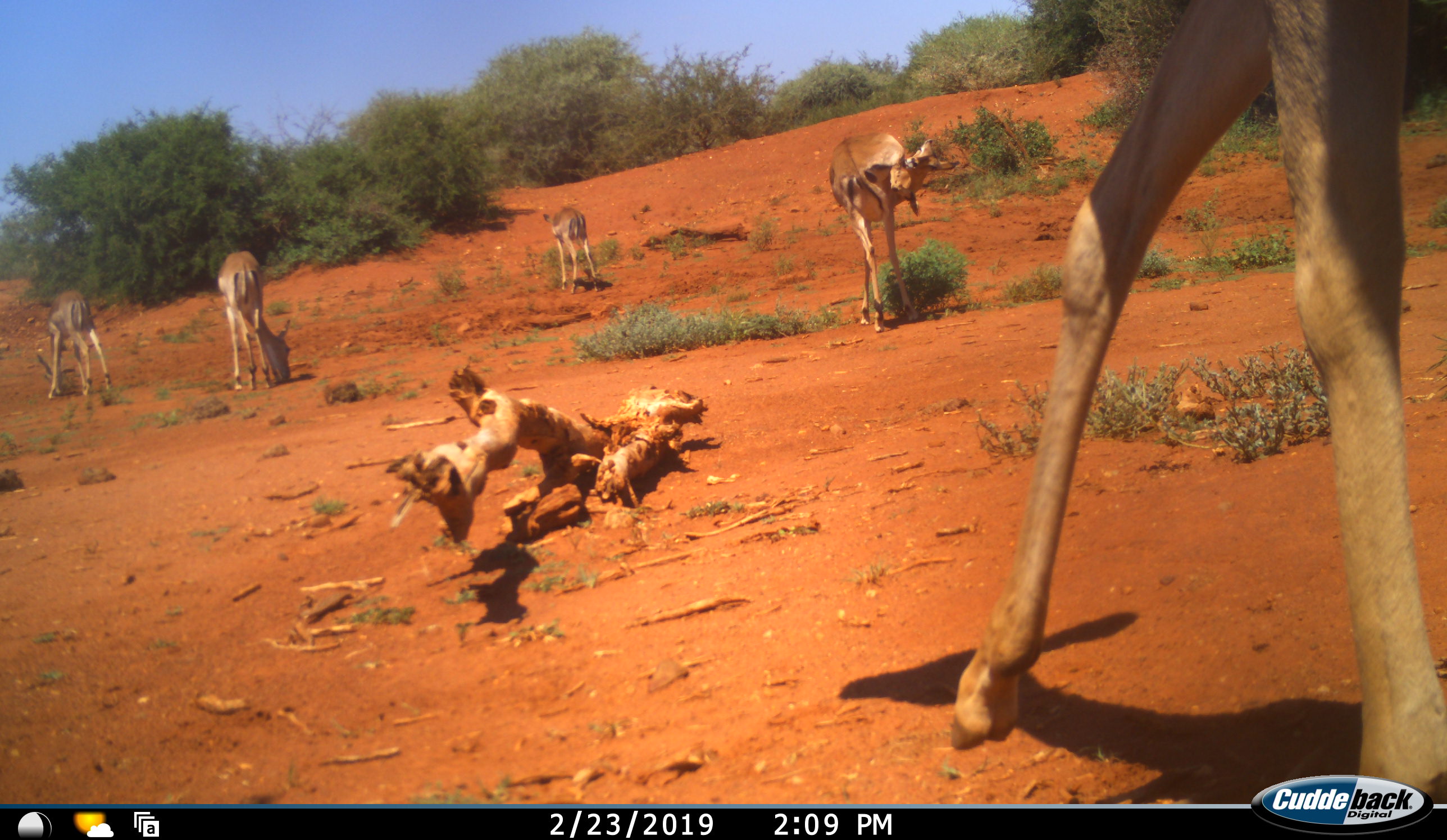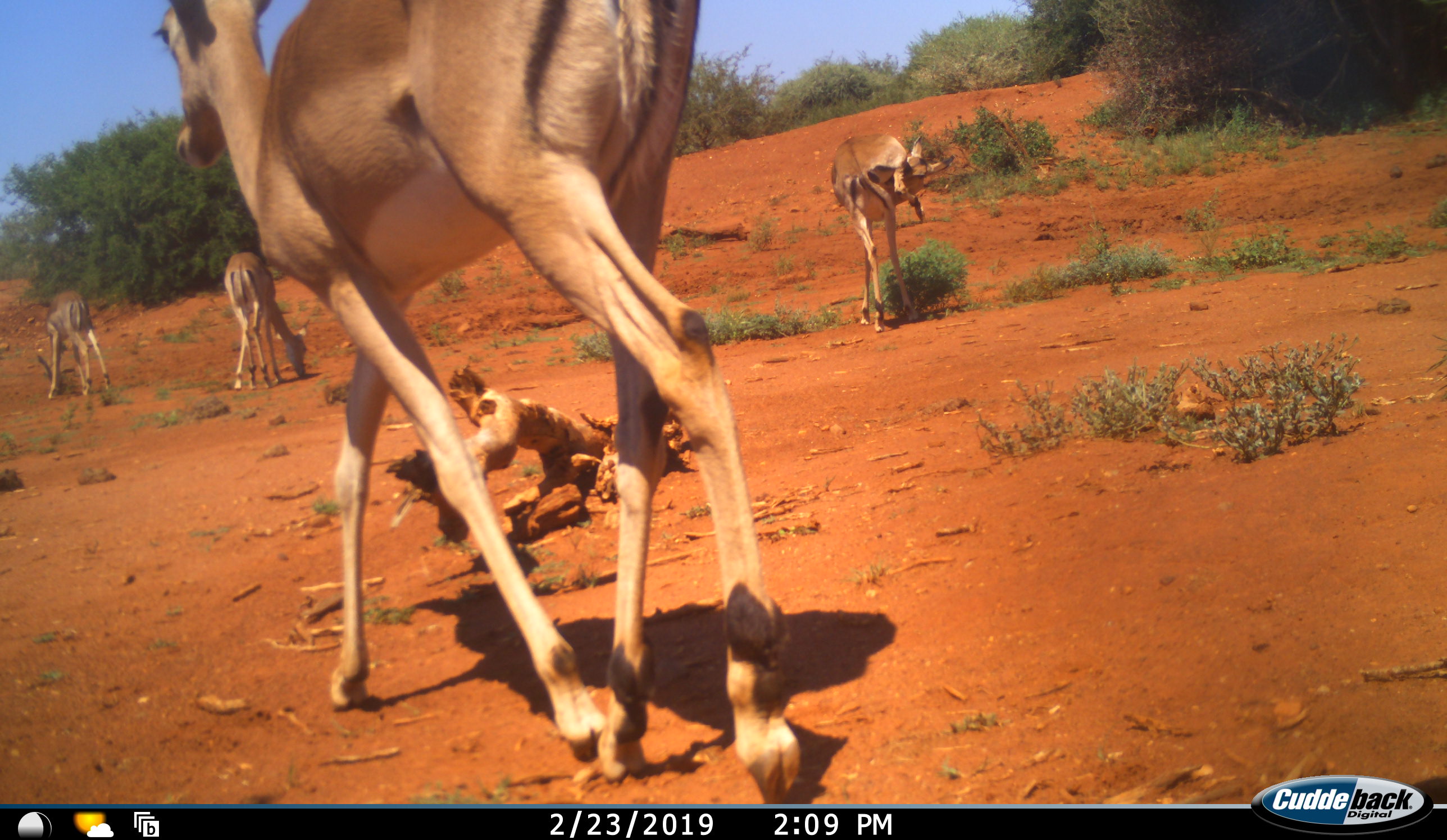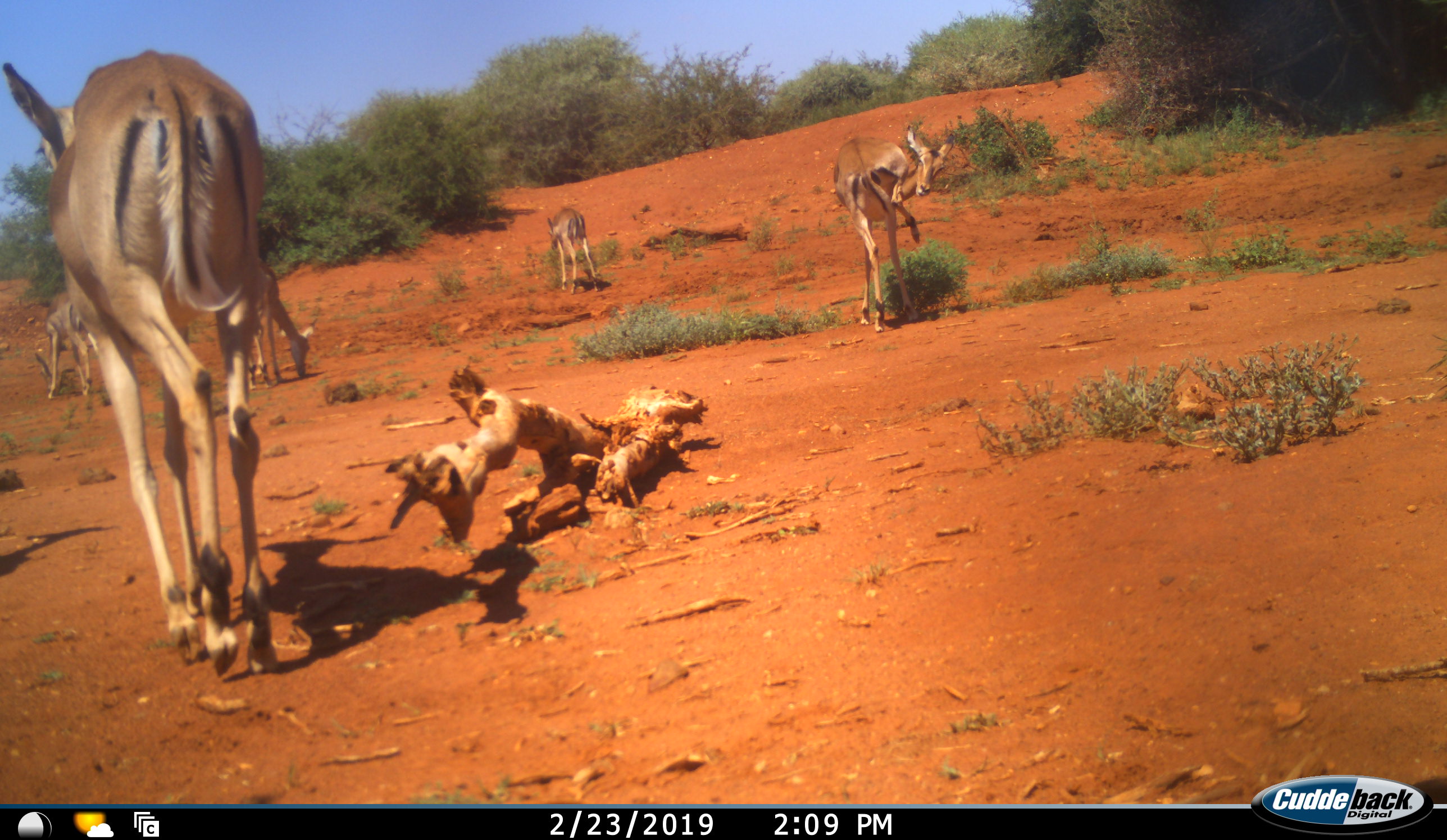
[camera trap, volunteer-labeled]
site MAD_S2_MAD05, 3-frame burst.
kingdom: Animalia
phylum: Chordata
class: Mammalia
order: Artiodactyla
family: Bovidae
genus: Aepyceros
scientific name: Aepyceros melampus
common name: impala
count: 5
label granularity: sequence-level